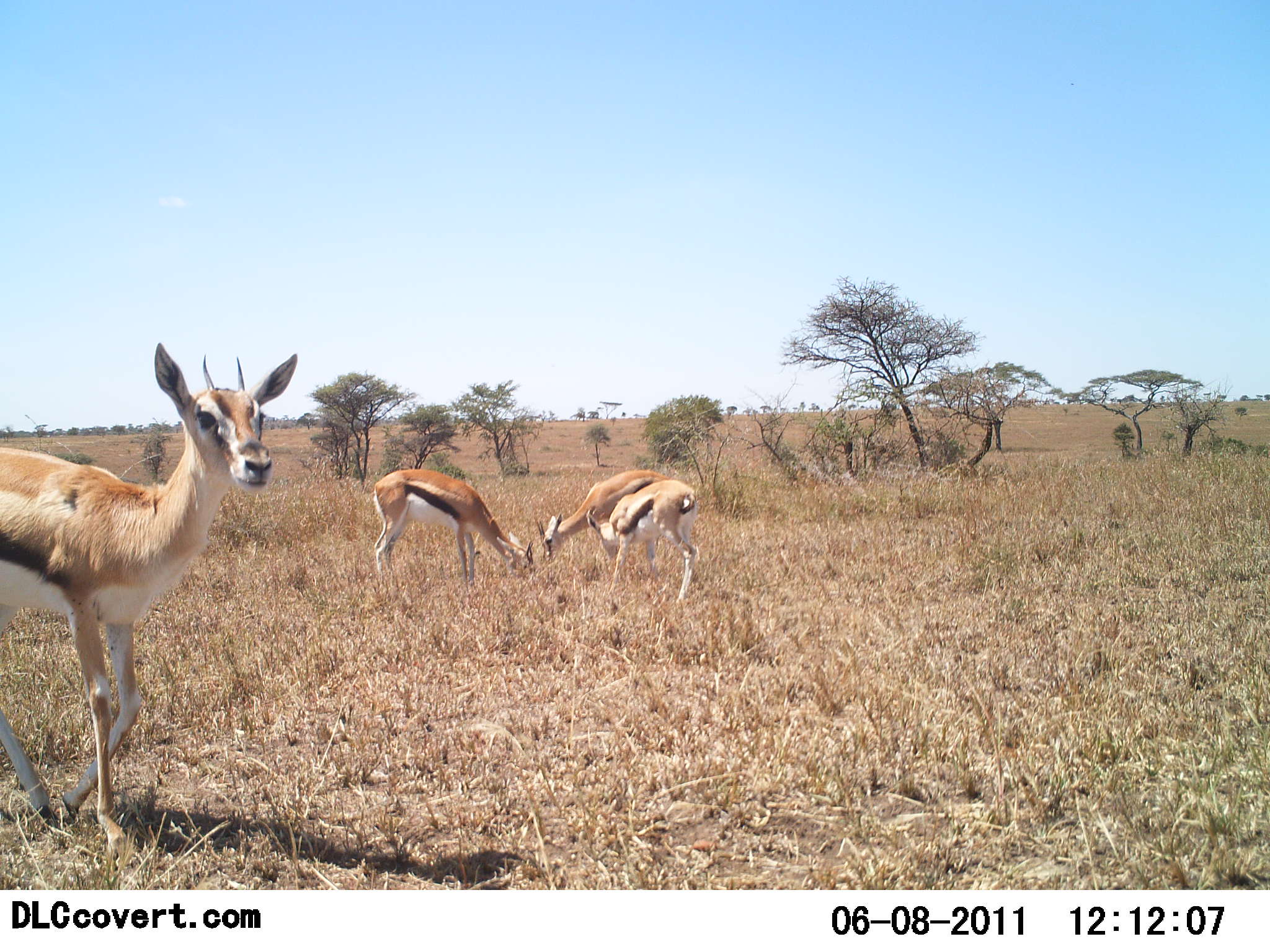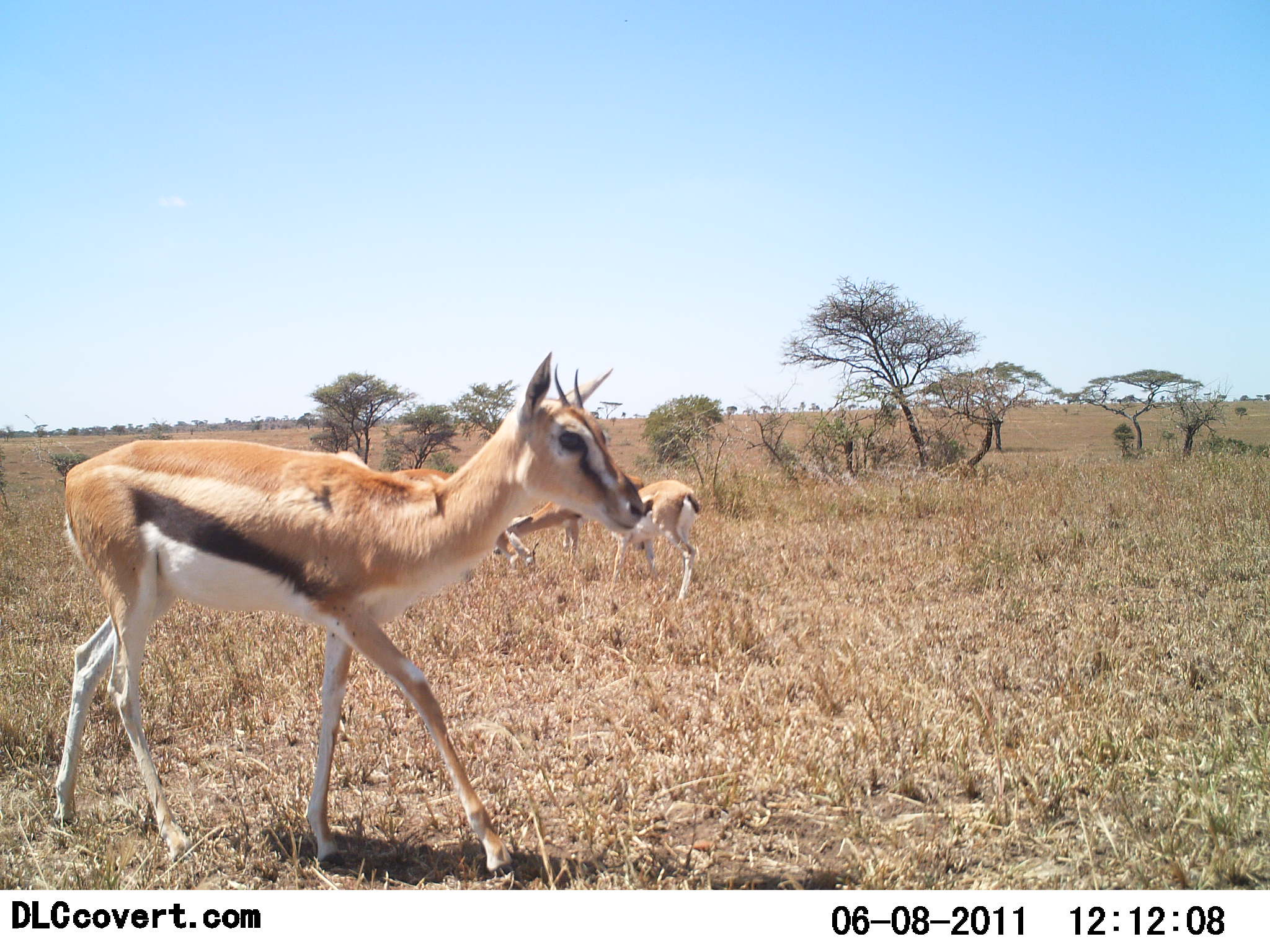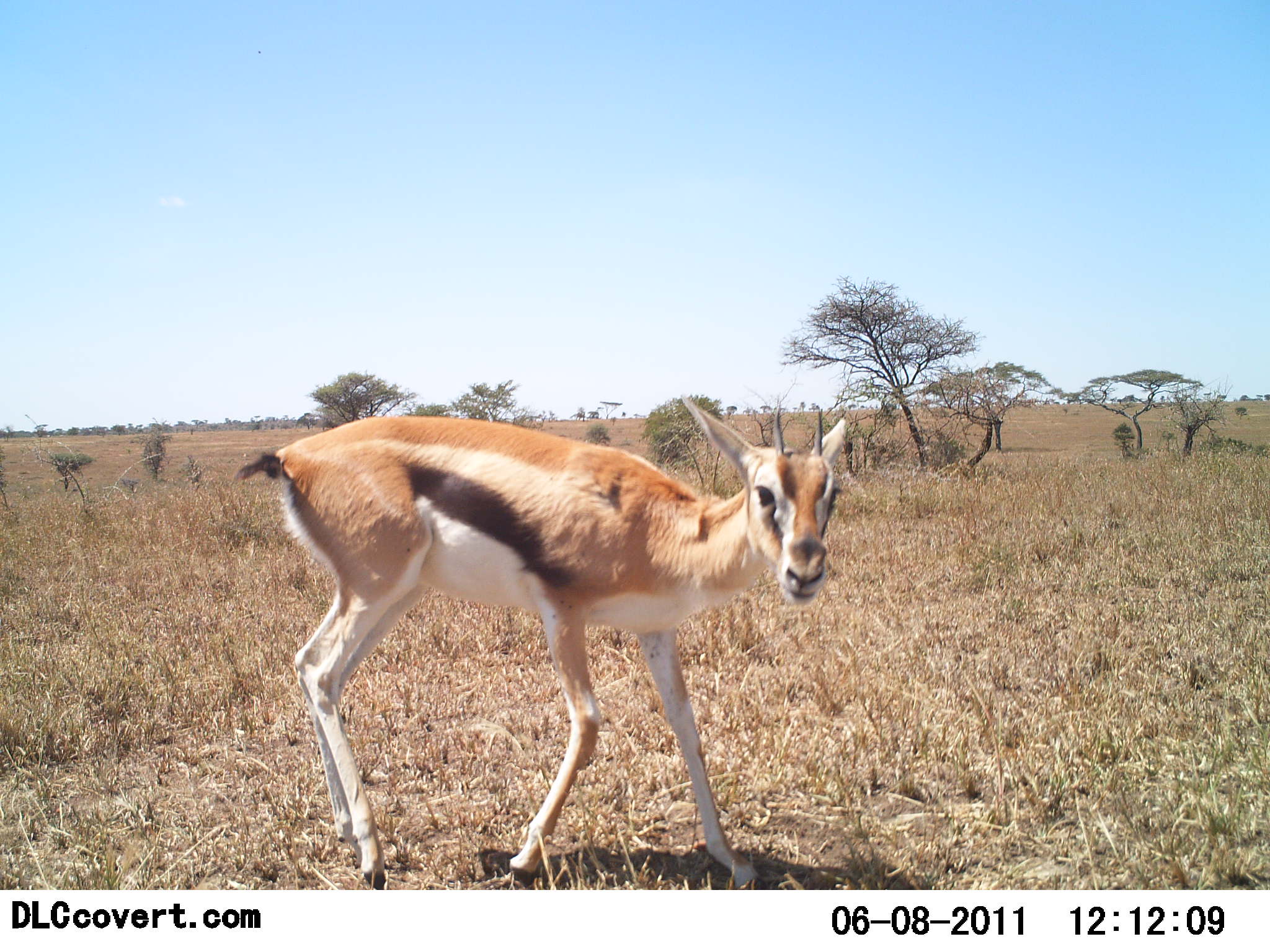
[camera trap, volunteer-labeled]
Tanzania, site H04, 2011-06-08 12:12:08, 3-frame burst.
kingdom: Animalia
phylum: Chordata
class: Mammalia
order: Artiodactyla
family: Bovidae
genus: Eudorcas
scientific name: Eudorcas thomsonii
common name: thomson's gazelle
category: gazellethomsons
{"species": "gazellethomsons (thomson's gazelle) (Eudorcas thomsonii)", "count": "4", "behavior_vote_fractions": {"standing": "55%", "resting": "0%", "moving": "64%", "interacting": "0%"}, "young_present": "18%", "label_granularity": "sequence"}